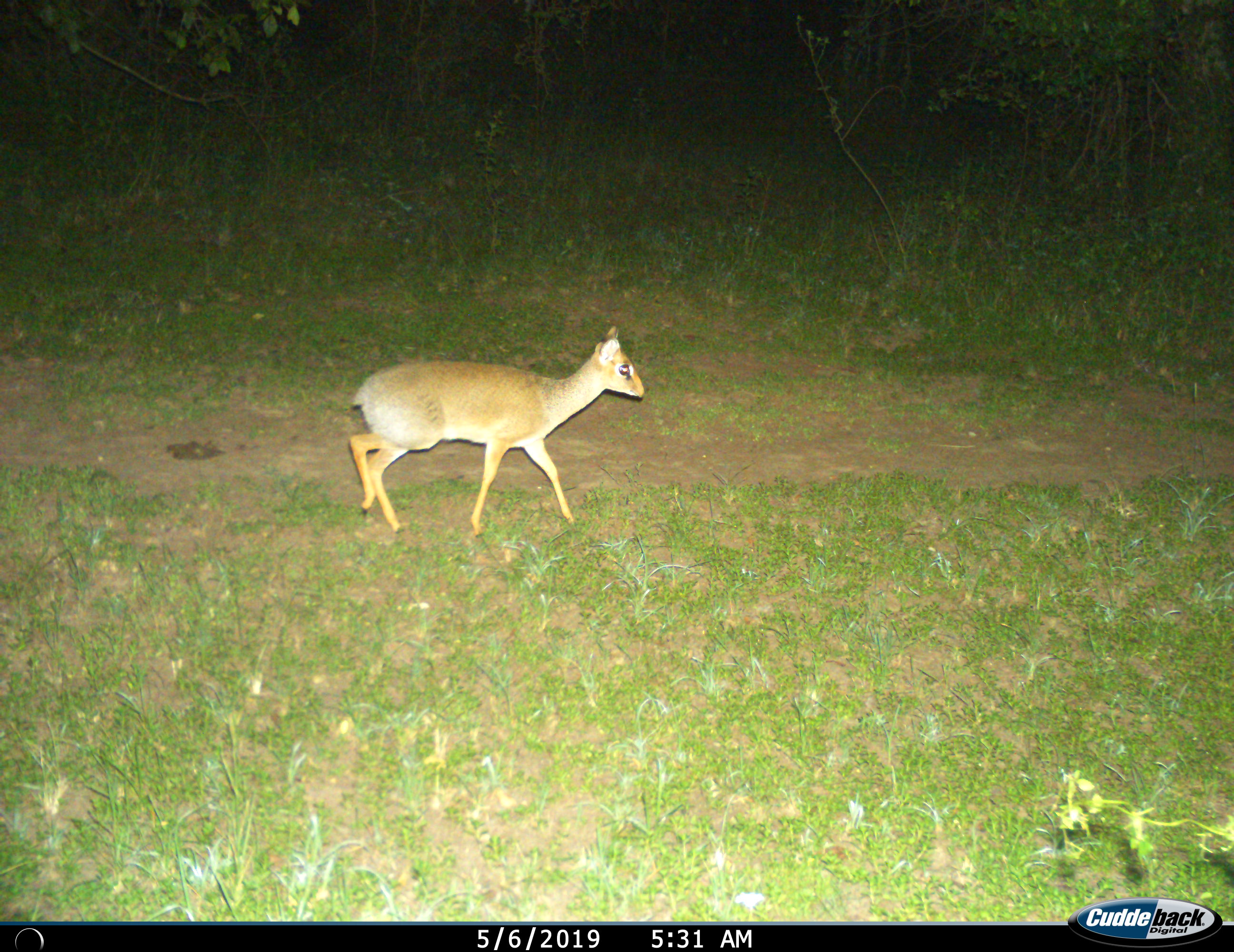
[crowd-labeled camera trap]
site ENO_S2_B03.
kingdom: Animalia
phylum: Chordata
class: Mammalia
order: Artiodactyla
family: Bovidae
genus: Madoqua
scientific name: Madoqua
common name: dik-dik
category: dikdik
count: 1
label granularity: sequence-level